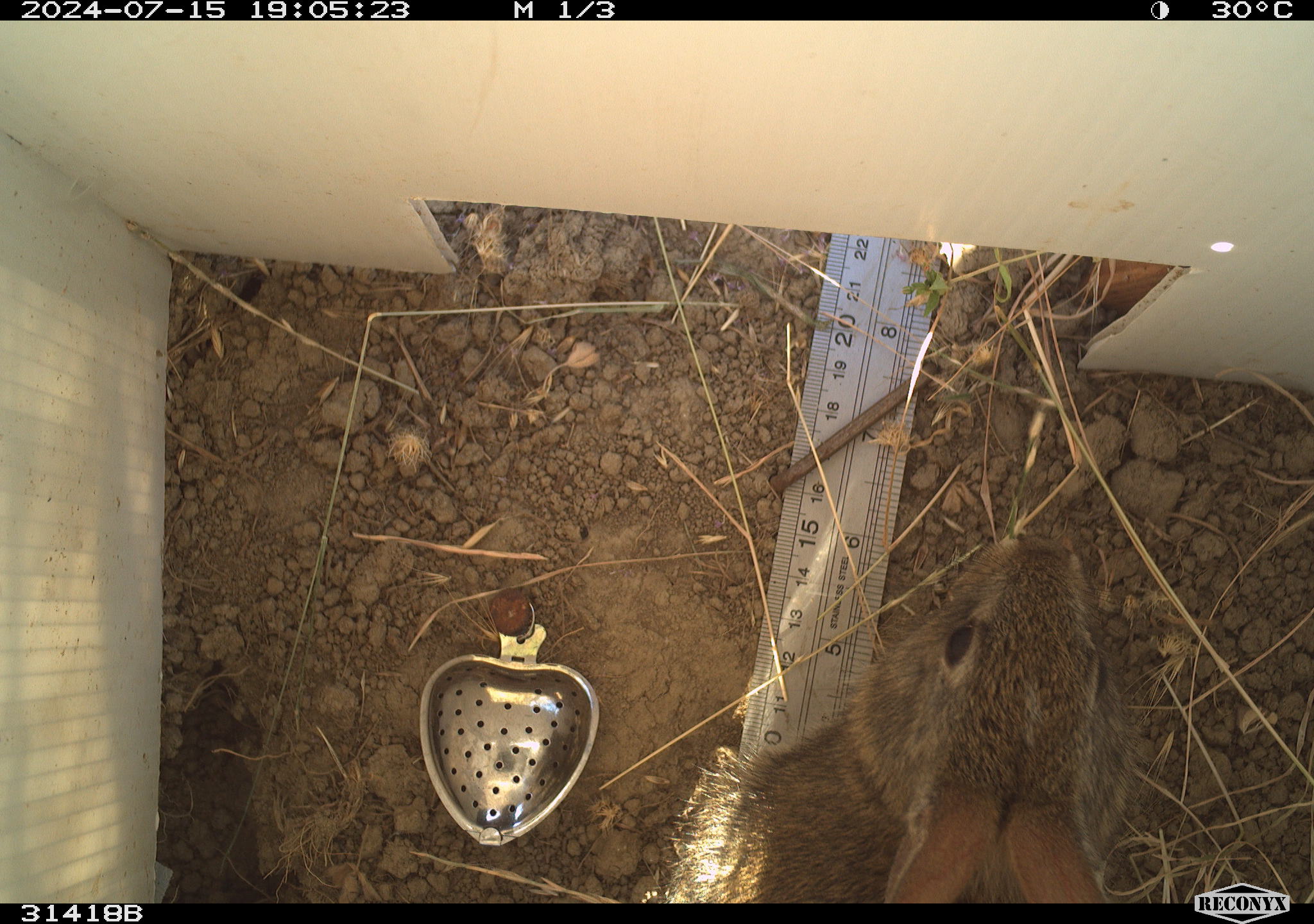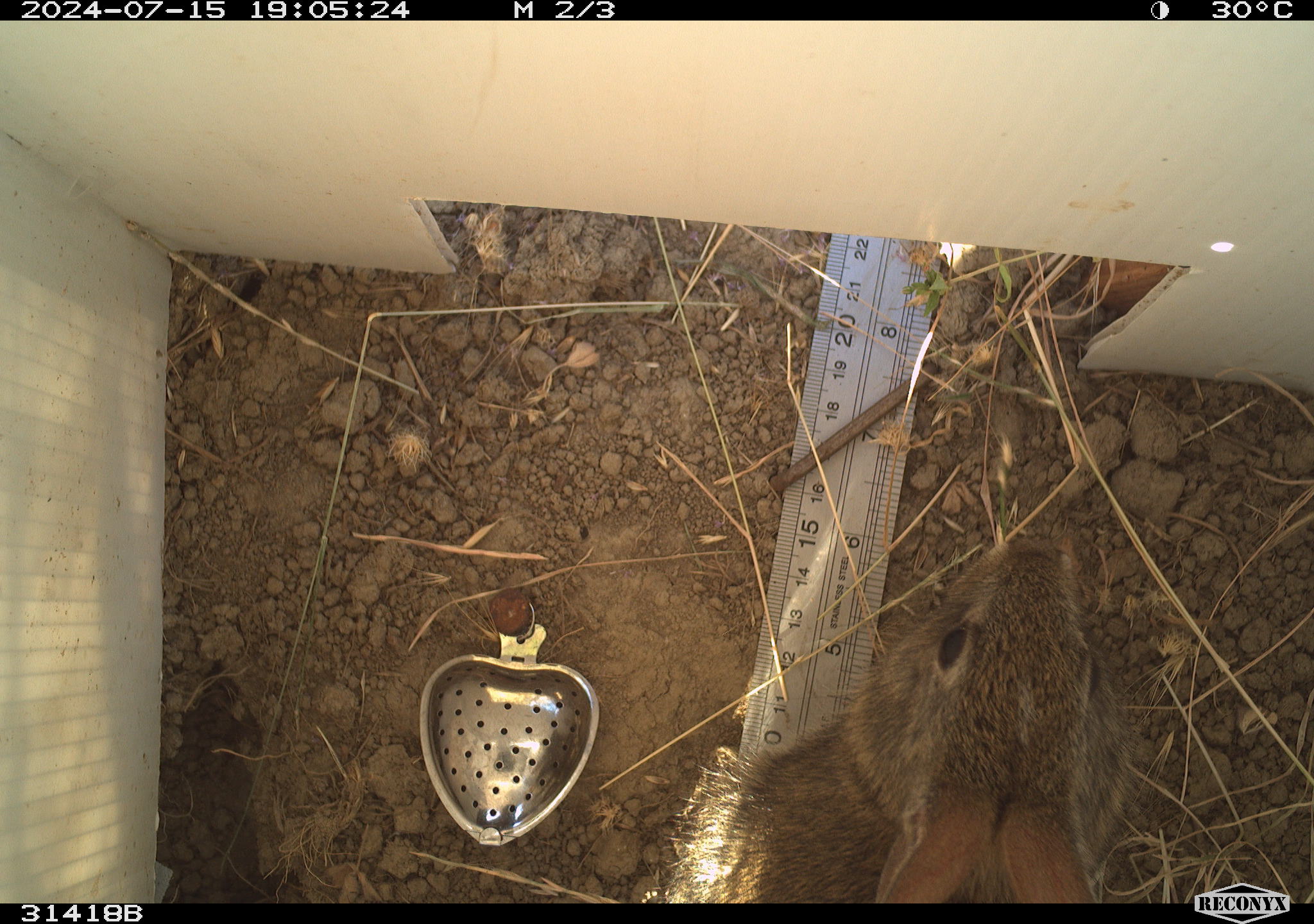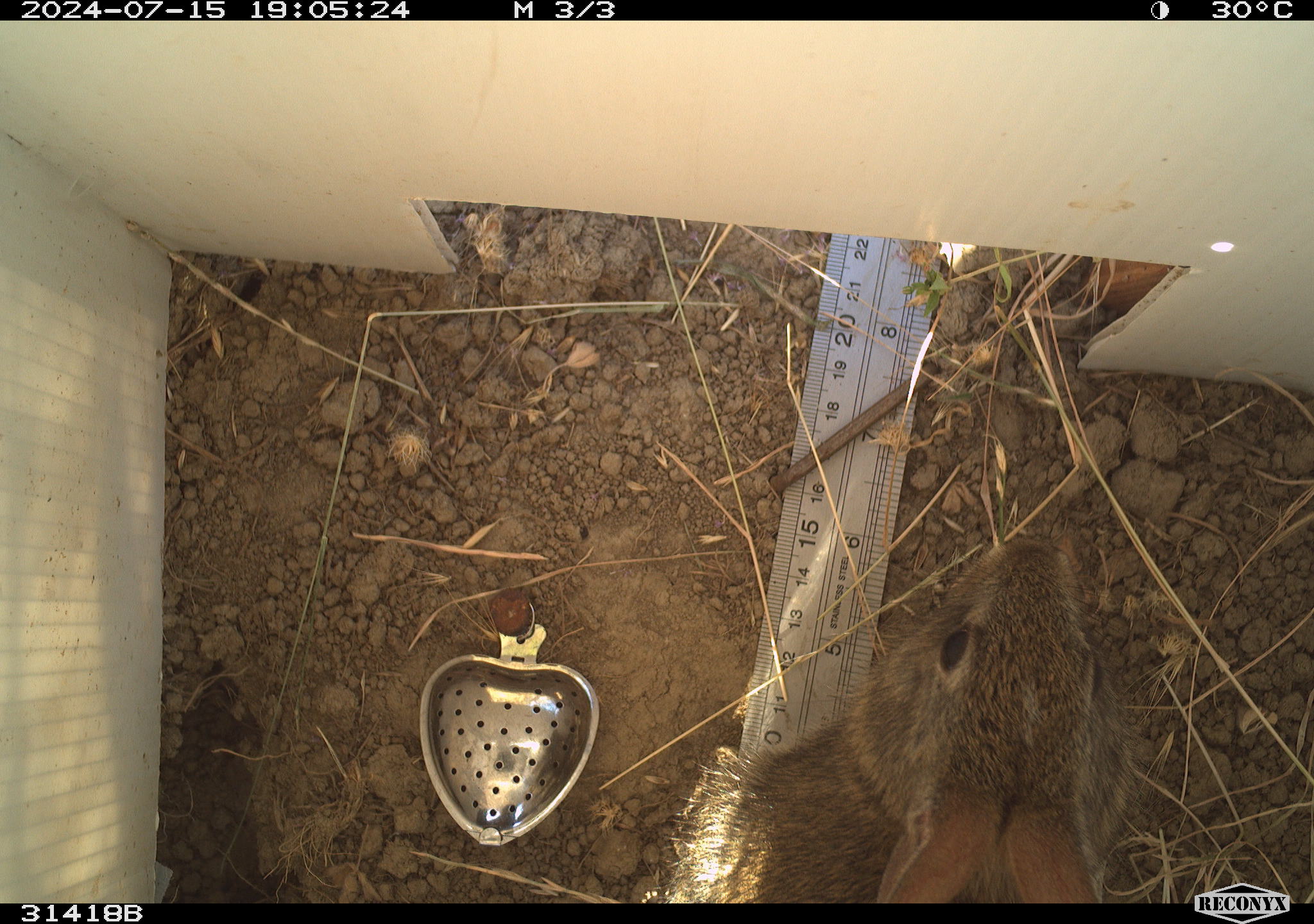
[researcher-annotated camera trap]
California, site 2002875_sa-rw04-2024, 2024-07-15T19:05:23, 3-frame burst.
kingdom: Animalia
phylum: Chordata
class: Mammalia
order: Lagomorpha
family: Leporidae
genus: Sylvilagus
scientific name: Sylvilagus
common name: cottontail rabbits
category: sylvilagus species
Sylvilagus species (cottontail rabbits) (Sylvilagus).